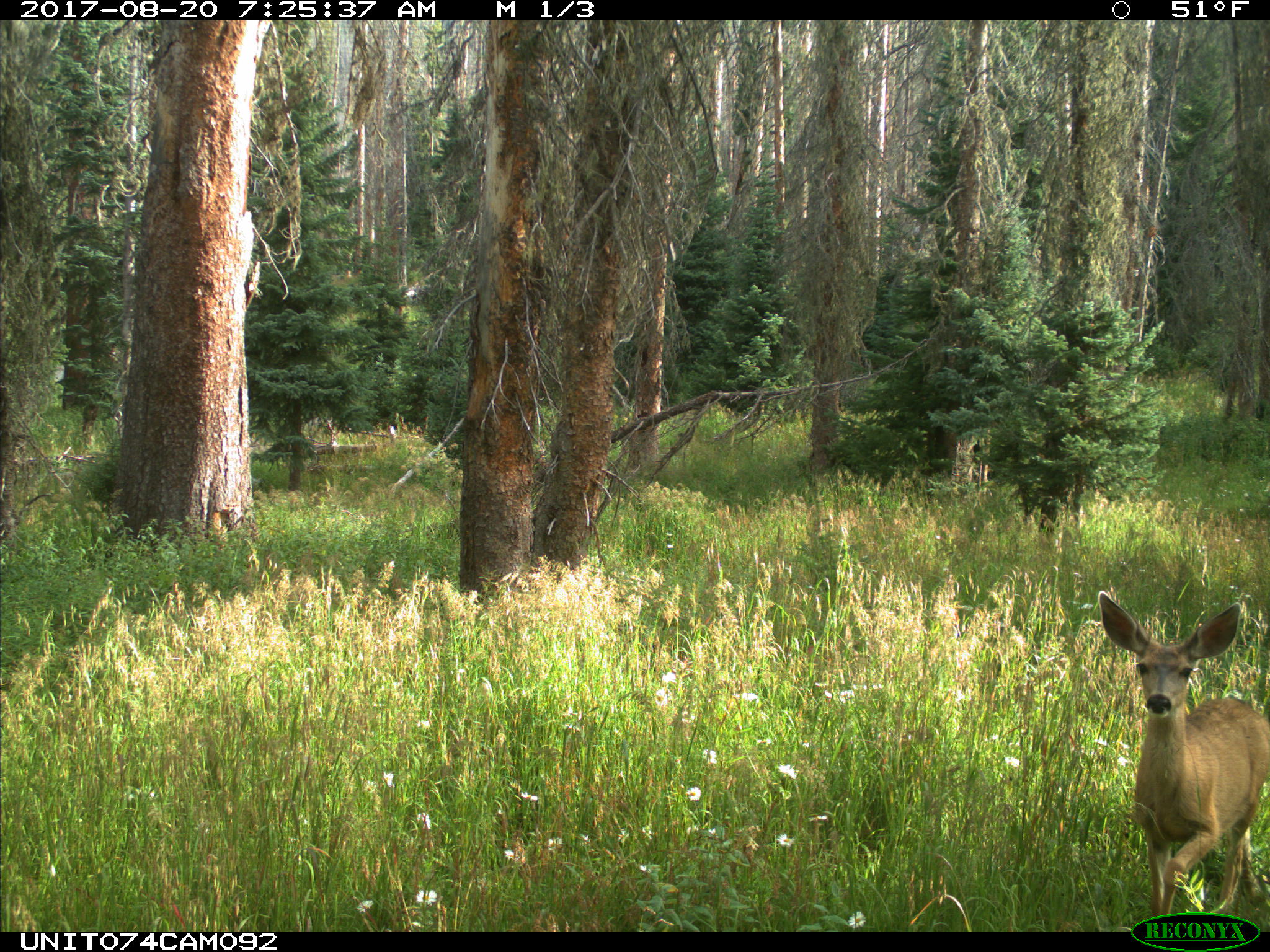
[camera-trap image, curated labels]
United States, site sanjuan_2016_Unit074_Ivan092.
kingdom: Animalia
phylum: Chordata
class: Mammalia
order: Artiodactyla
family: Cervidae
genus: Odocoileus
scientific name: Odocoileus hemionus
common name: mule deer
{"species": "Odocoileus hemionus (mule deer)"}